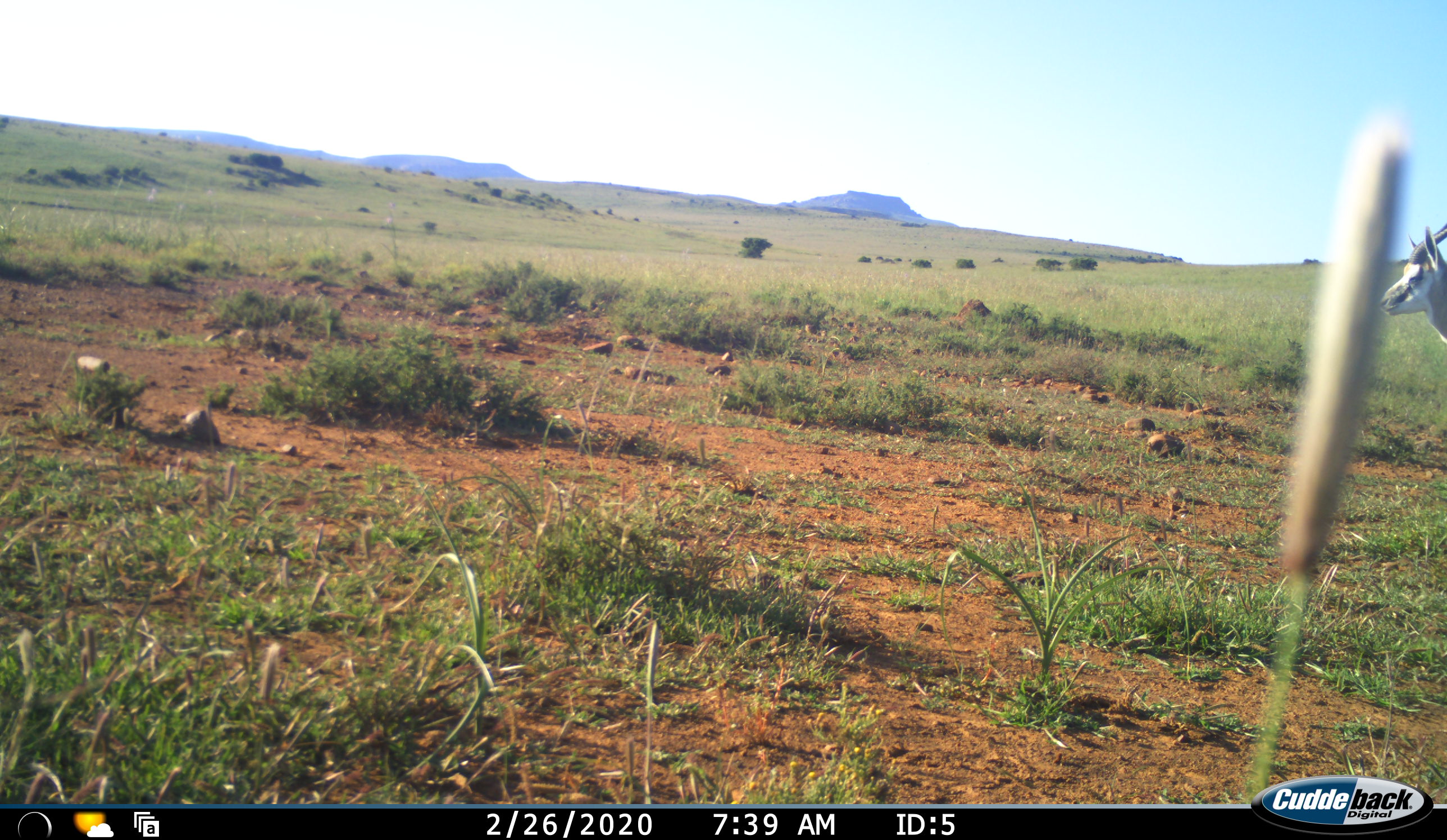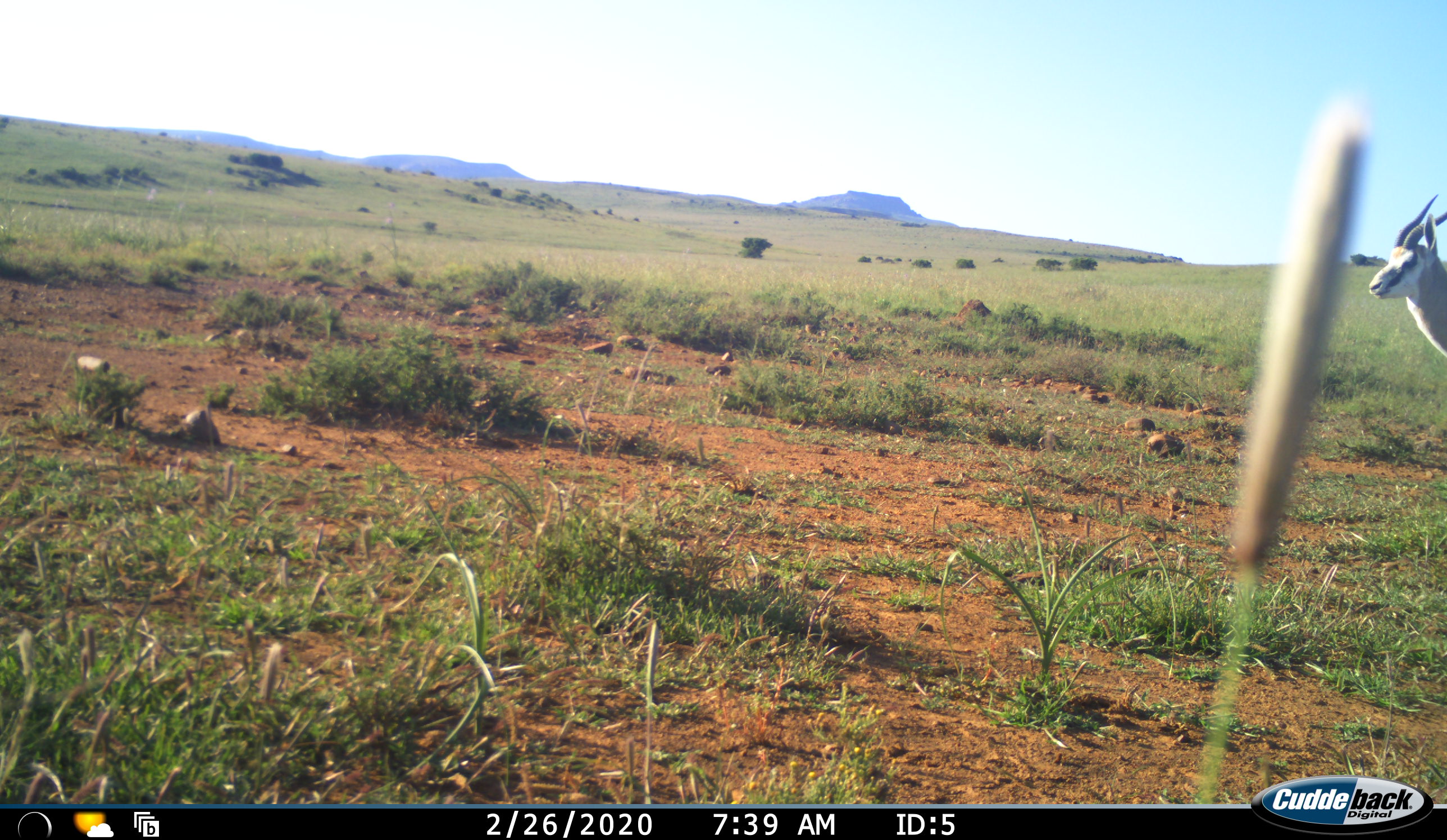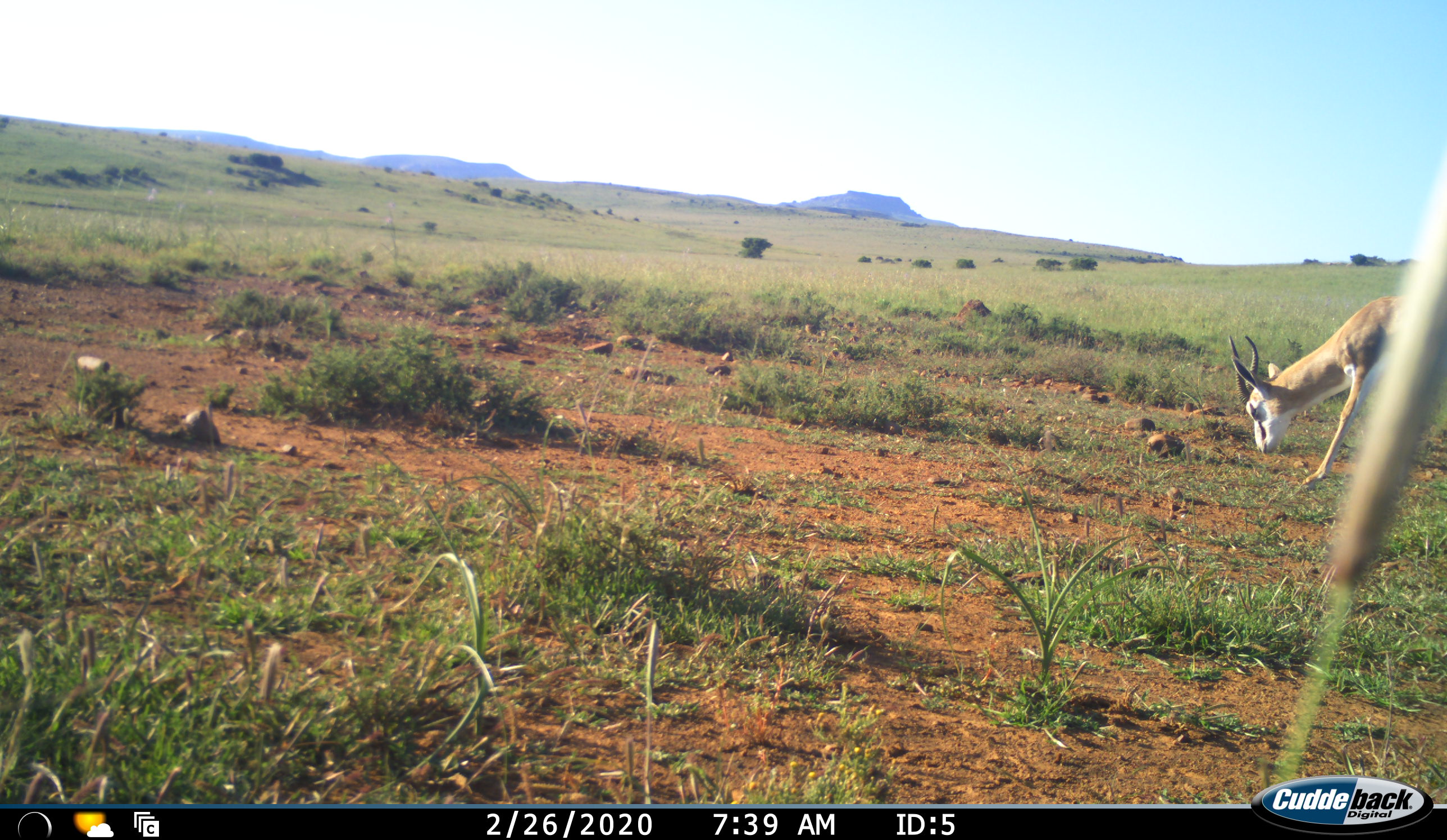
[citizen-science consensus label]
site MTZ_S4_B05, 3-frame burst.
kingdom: Animalia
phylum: Chordata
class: Mammalia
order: Artiodactyla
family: Bovidae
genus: Antidorcas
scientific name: Antidorcas marsupialis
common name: springbok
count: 1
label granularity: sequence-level